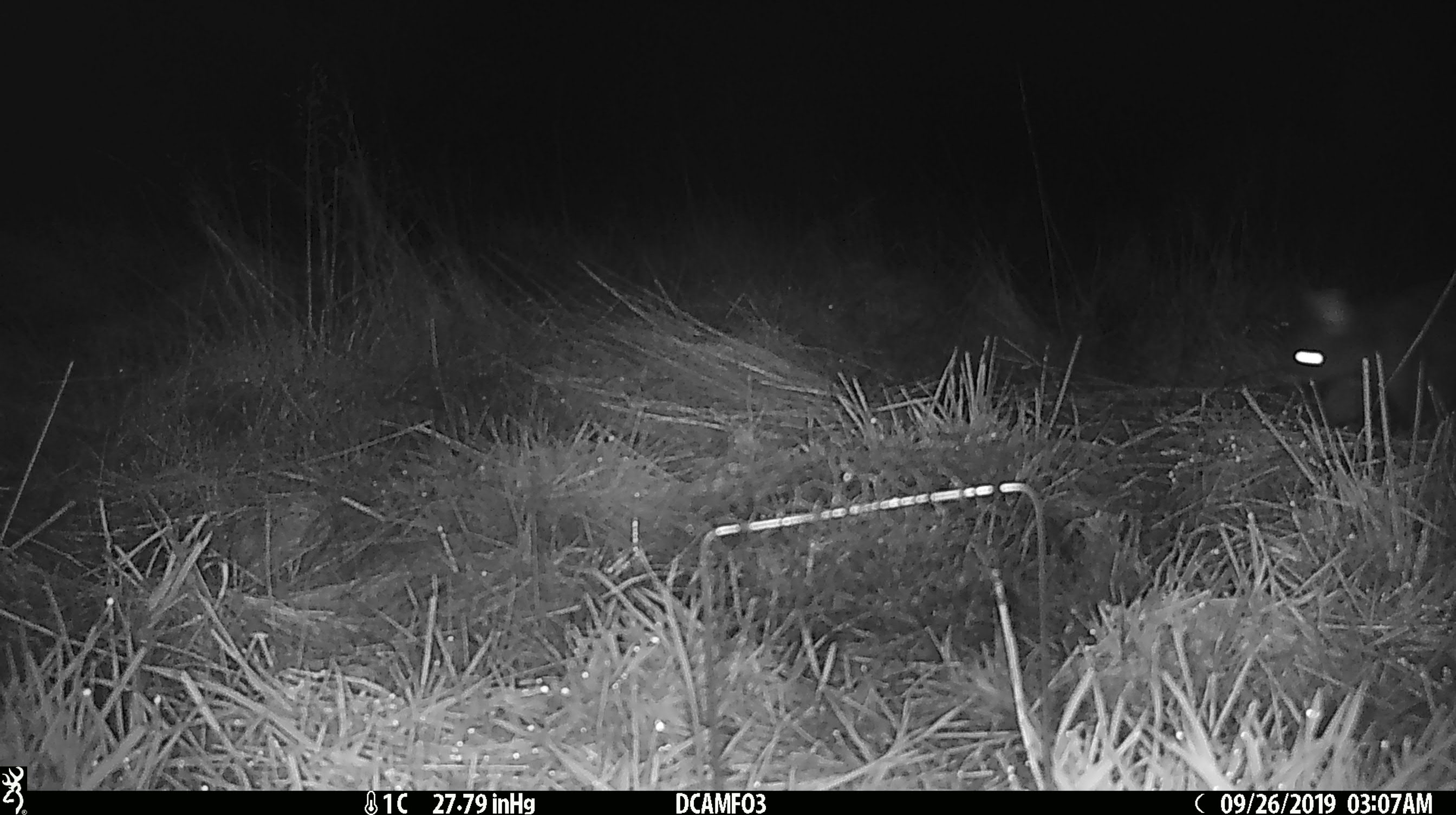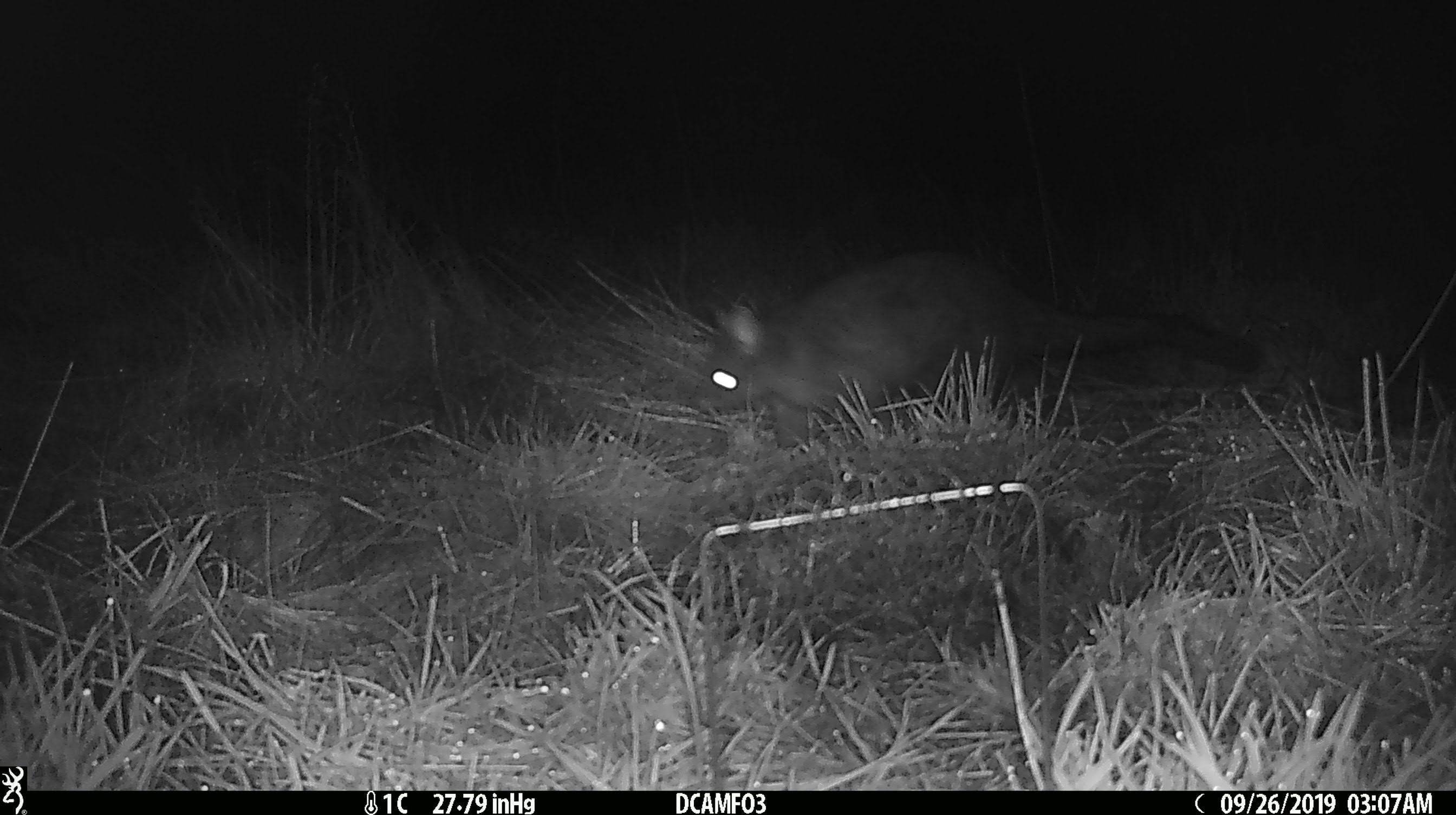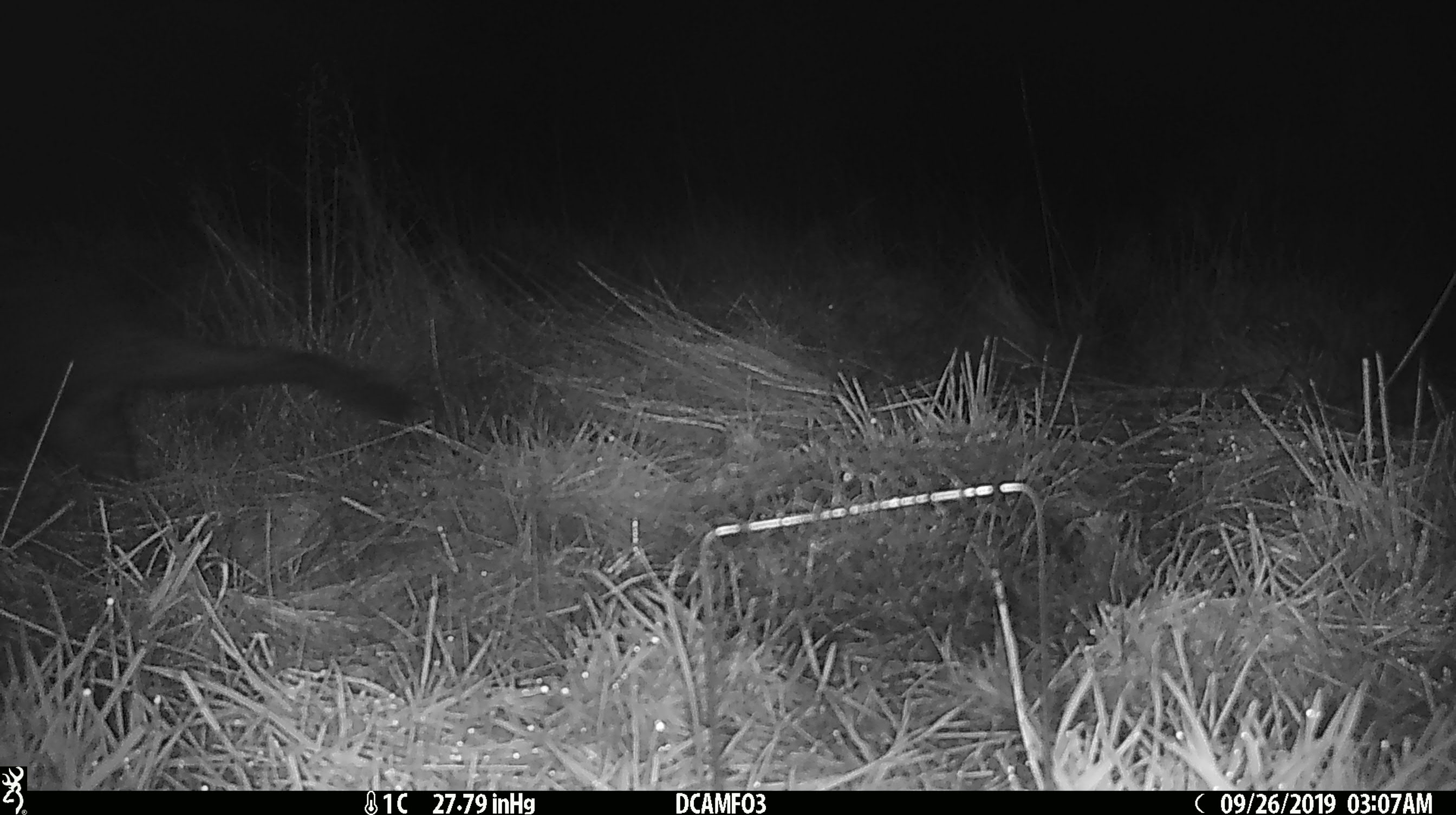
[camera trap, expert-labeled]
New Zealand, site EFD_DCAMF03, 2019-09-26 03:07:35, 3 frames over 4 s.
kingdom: Animalia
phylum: Chordata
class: Mammalia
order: Diprotodontia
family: Phalangeridae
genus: Trichosurus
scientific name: Trichosurus vulpecula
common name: common brushtail possum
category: possum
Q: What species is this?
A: Possum (common brushtail possum) (Trichosurus vulpecula).